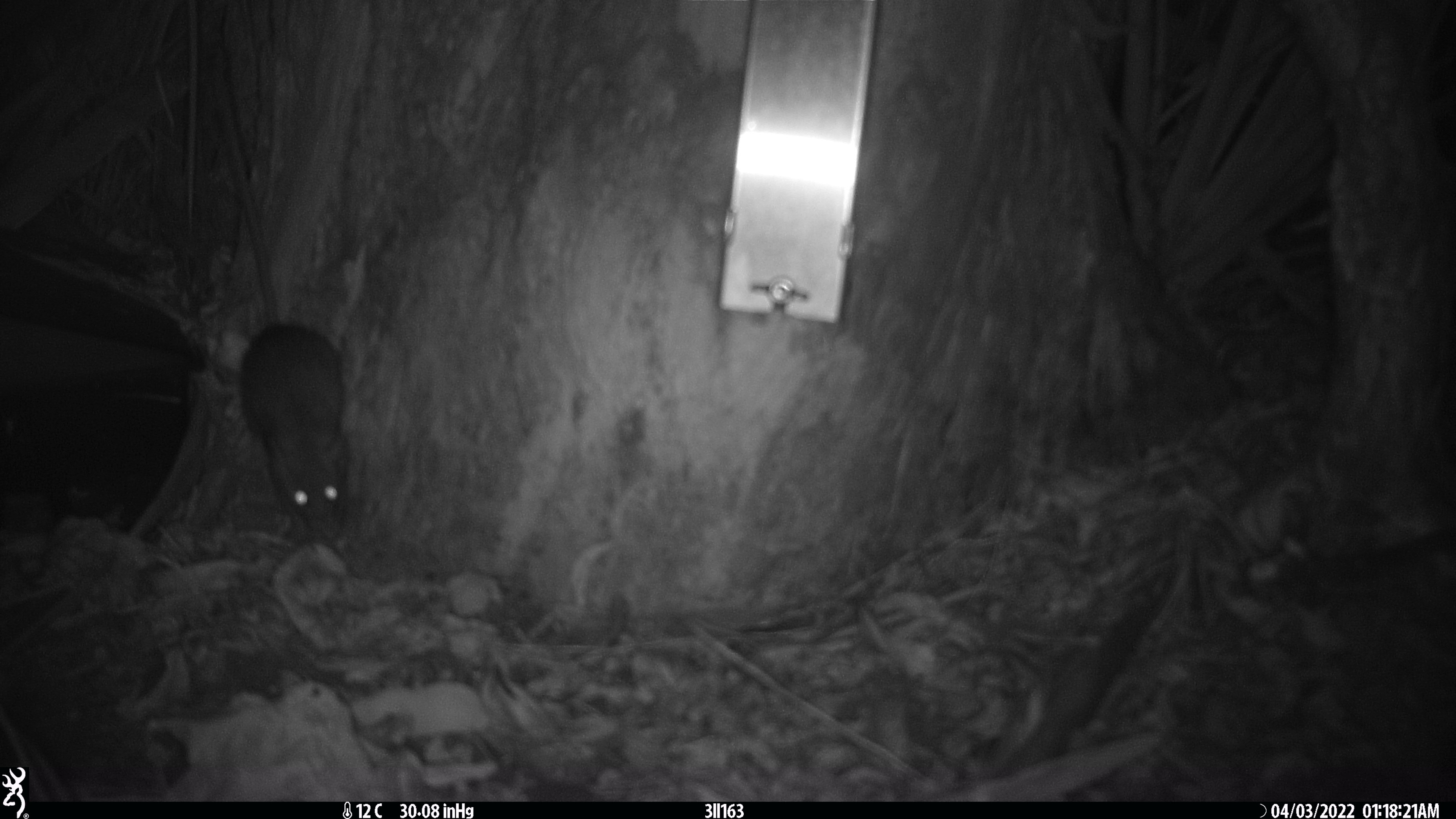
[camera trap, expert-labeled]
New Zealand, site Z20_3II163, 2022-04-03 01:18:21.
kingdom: Animalia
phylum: Chordata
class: Mammalia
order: Rodentia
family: Muridae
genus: Rattus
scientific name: Rattus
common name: rat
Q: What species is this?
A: Rat (Rattus).